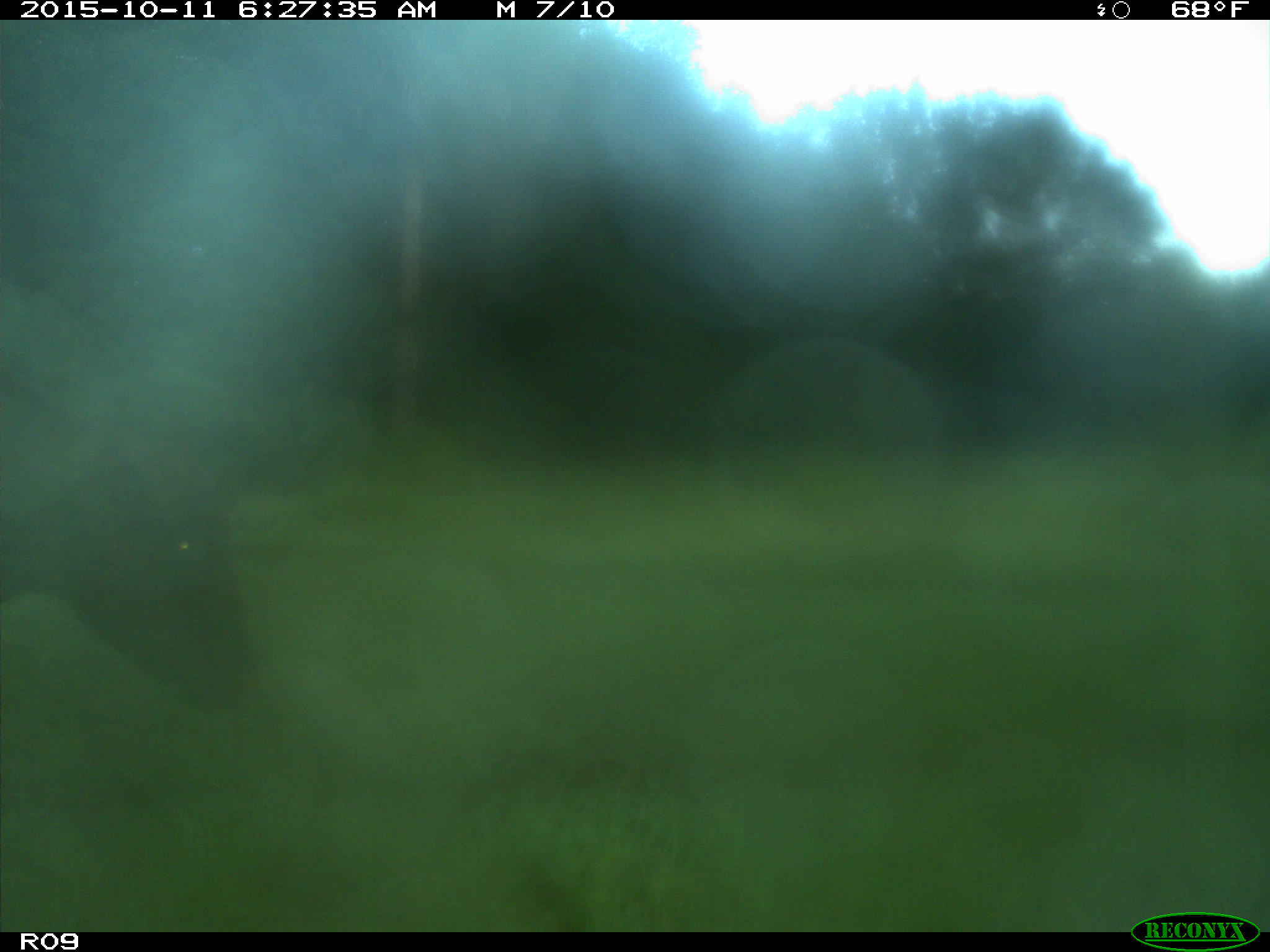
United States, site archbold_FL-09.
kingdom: Animalia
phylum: Chordata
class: Mammalia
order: Artiodactyla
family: Bovidae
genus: Bos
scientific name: Bos taurus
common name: domestic cow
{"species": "Bos taurus (domestic cow)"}